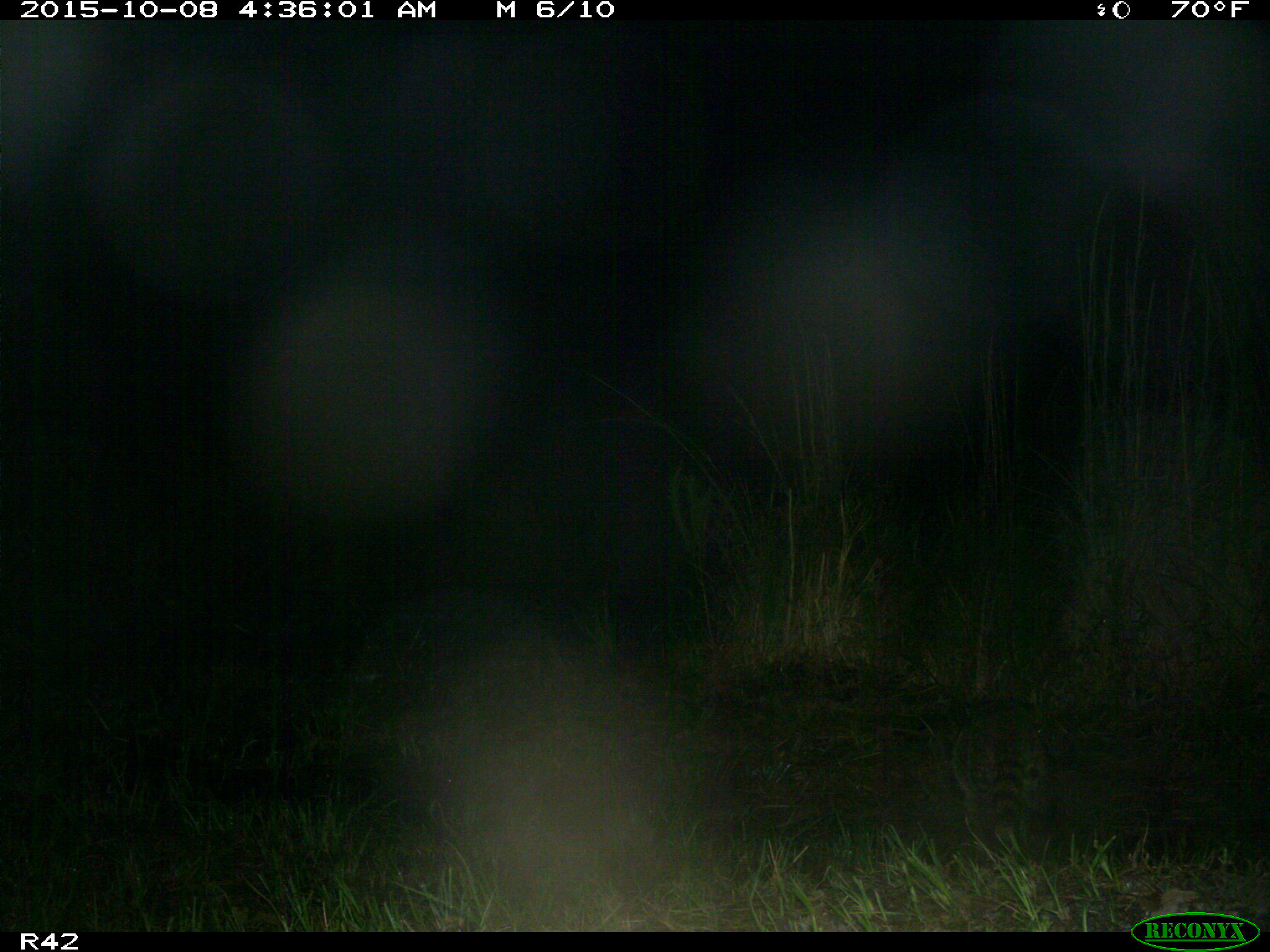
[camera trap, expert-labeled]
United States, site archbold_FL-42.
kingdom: Animalia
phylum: Chordata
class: Mammalia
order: Carnivora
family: Procyonidae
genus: Procyon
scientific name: Procyon lotor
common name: common raccoon